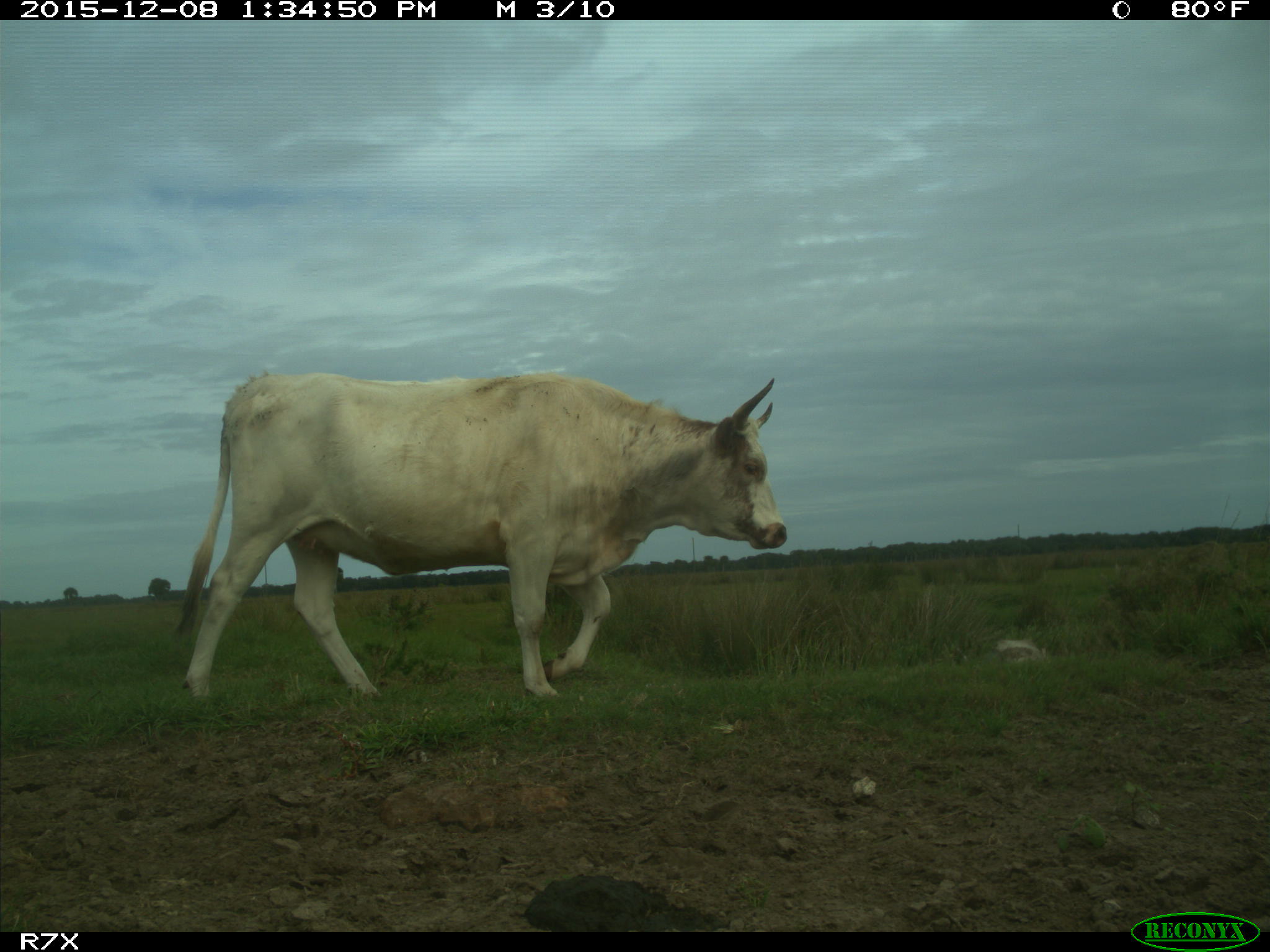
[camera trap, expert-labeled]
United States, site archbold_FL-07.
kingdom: Animalia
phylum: Chordata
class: Mammalia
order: Artiodactyla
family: Bovidae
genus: Bos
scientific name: Bos taurus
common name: domestic cow